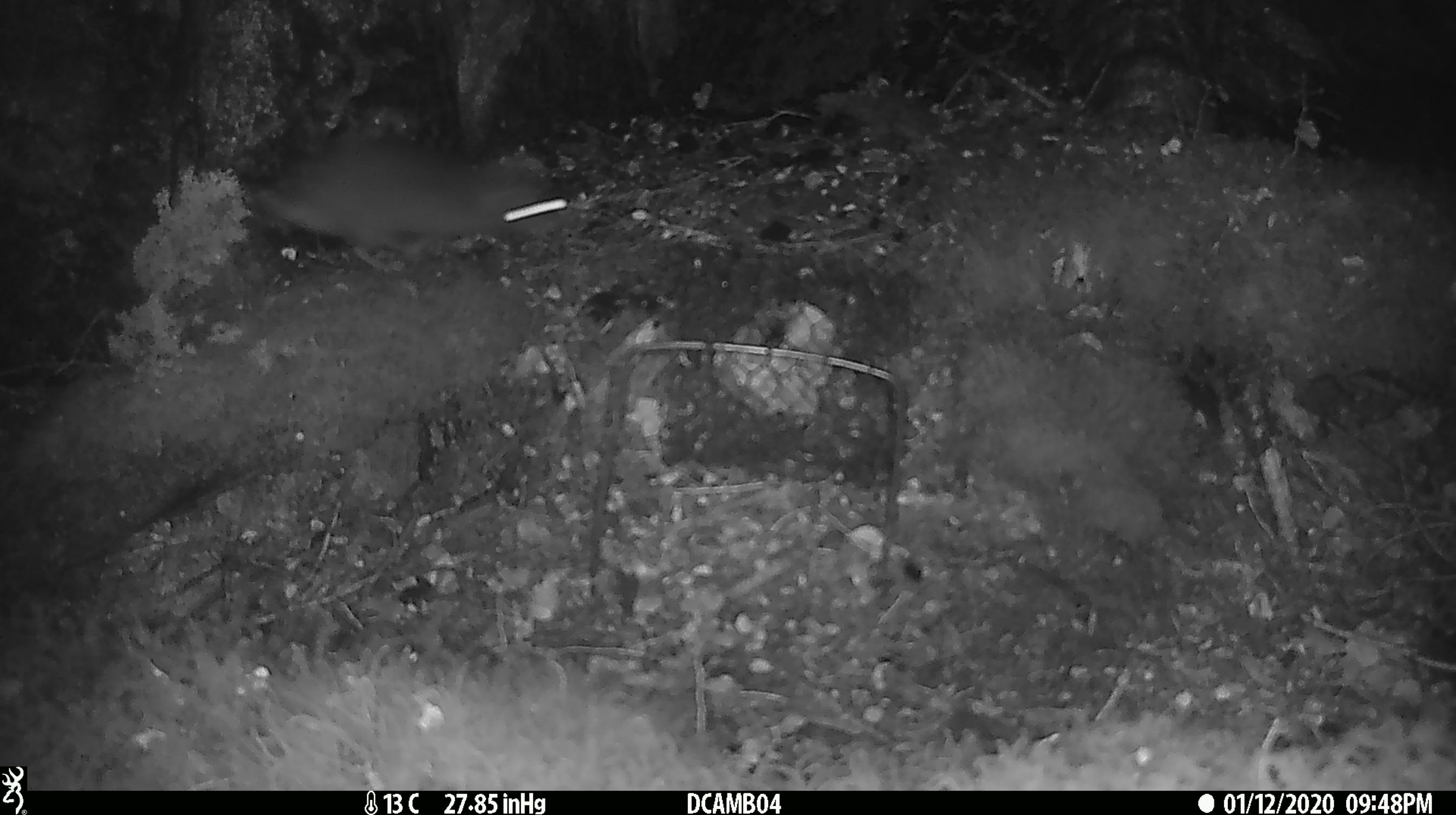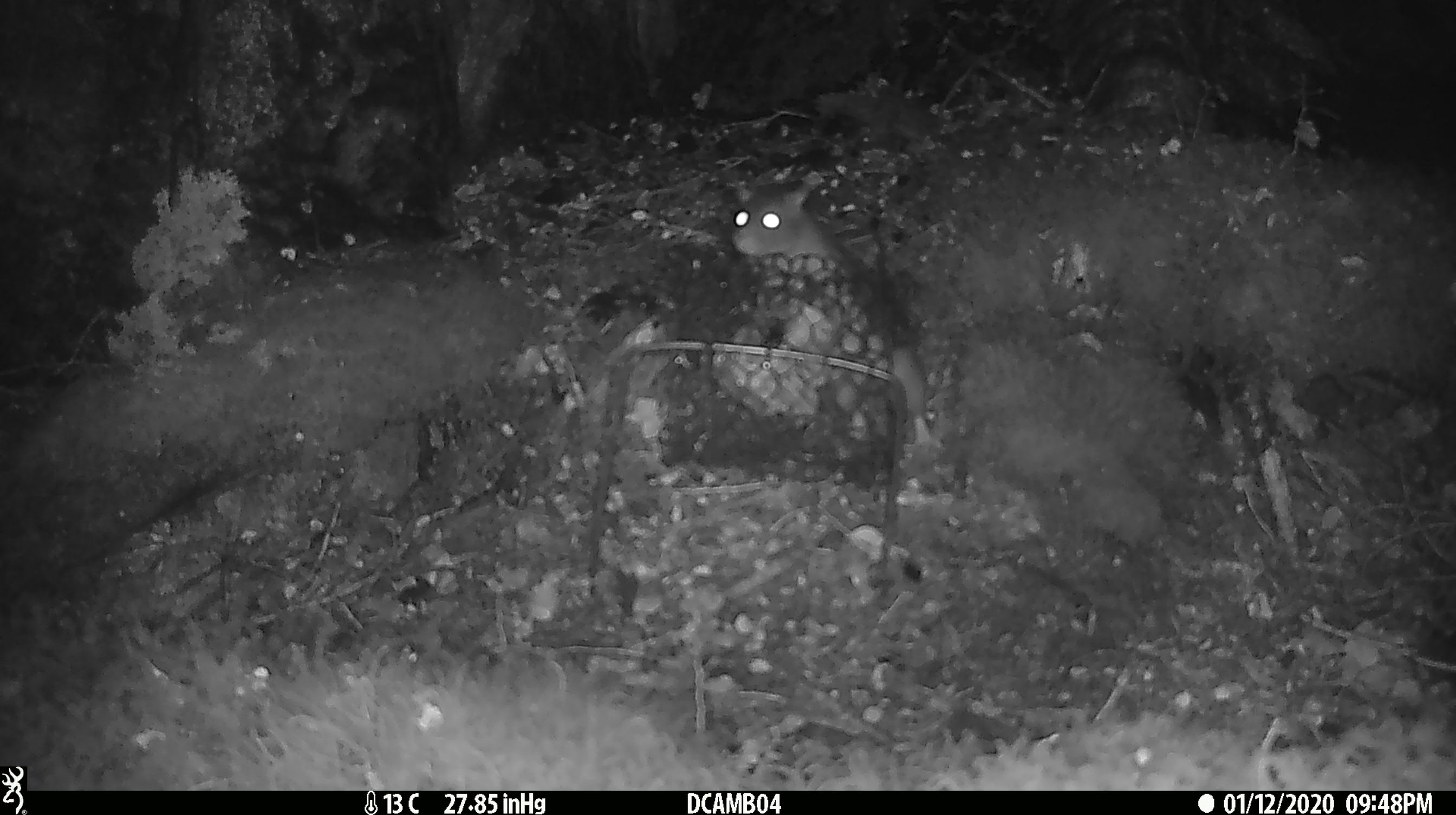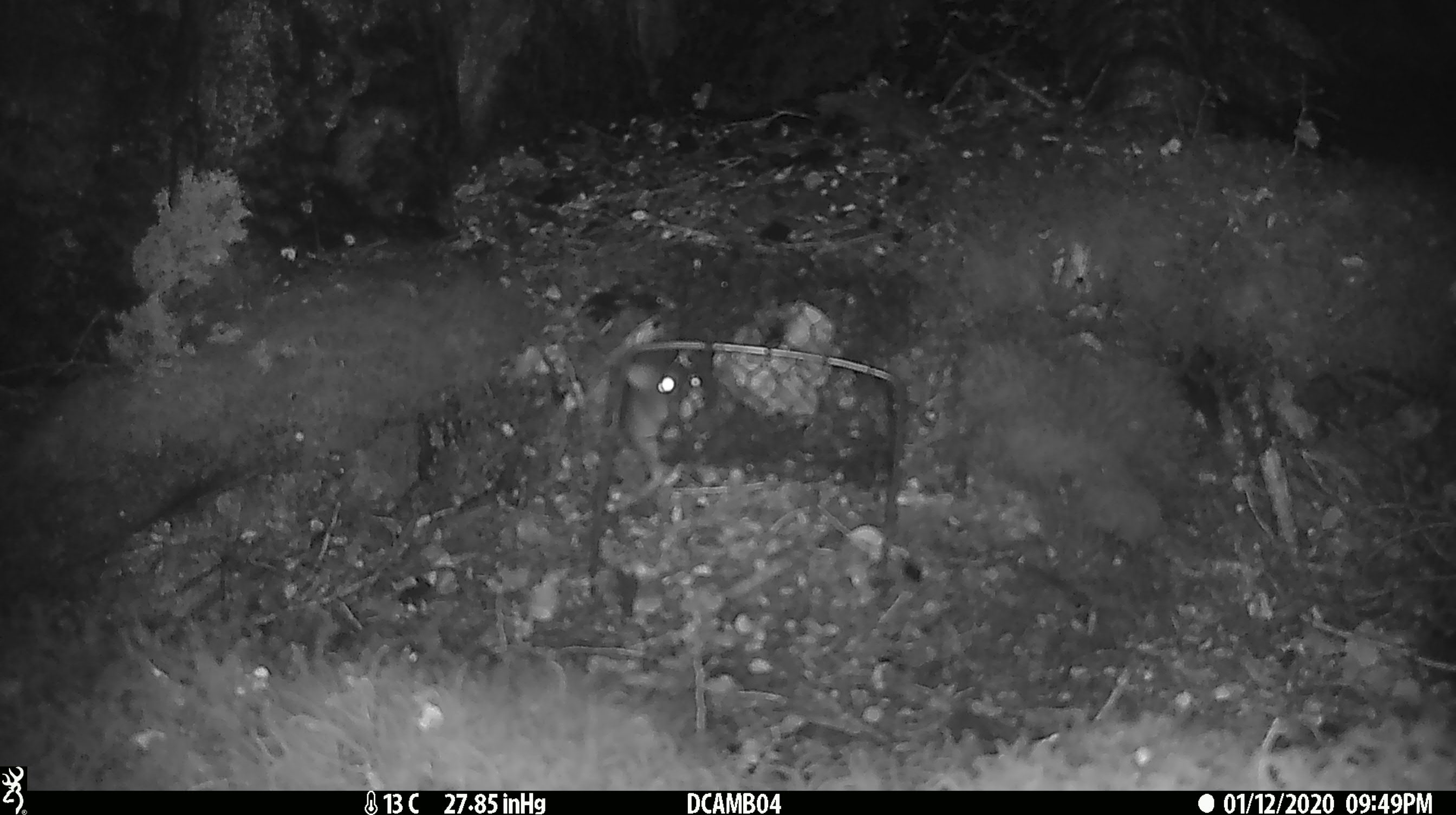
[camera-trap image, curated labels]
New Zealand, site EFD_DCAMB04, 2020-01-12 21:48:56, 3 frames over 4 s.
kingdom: Animalia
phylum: Chordata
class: Mammalia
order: Rodentia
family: Muridae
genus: Rattus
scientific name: Rattus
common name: rat